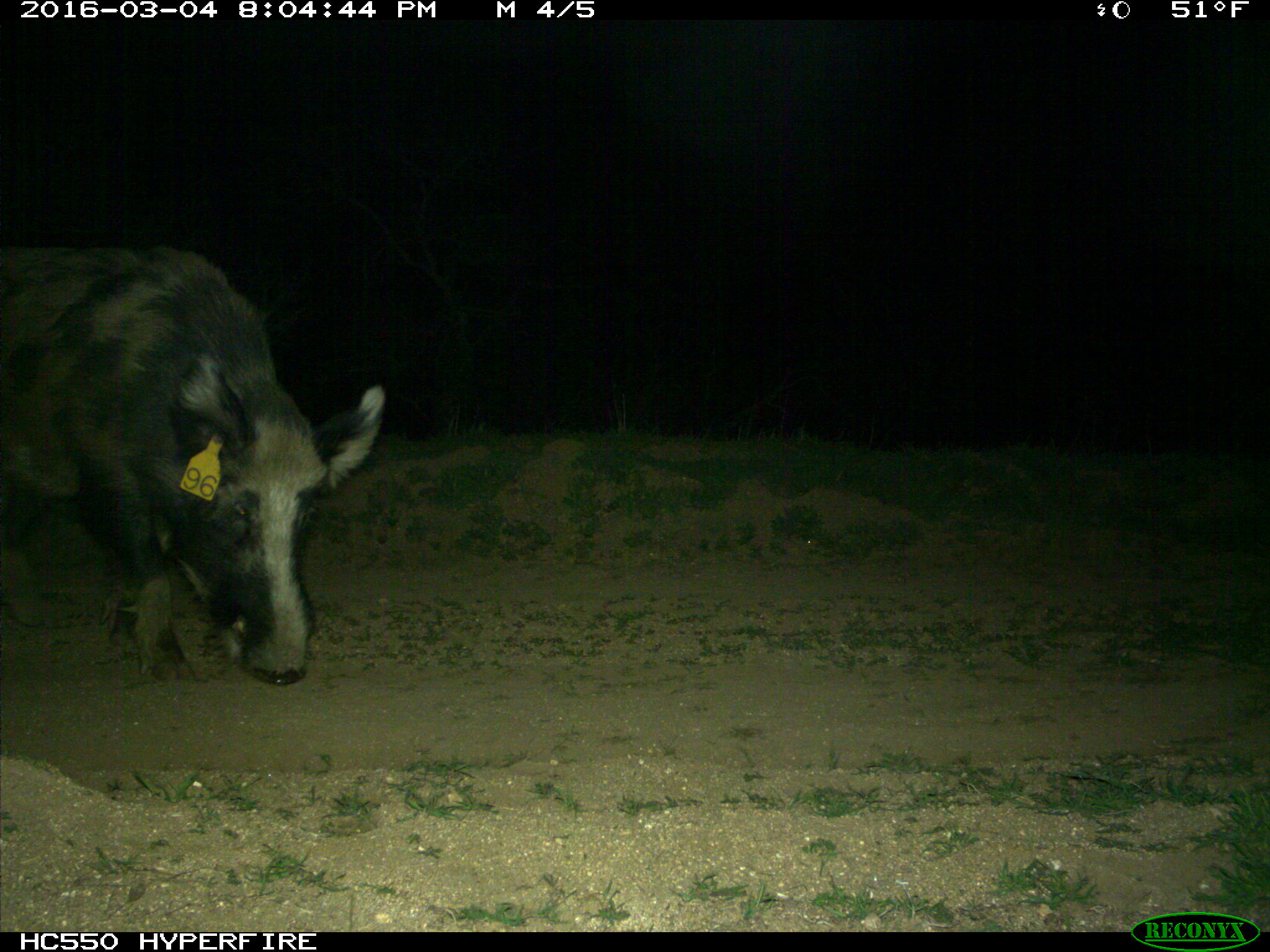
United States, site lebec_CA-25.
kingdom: Animalia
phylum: Chordata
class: Mammalia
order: Artiodactyla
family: Suidae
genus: Sus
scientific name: Sus scrofa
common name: wild boar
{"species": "Sus scrofa (wild boar)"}